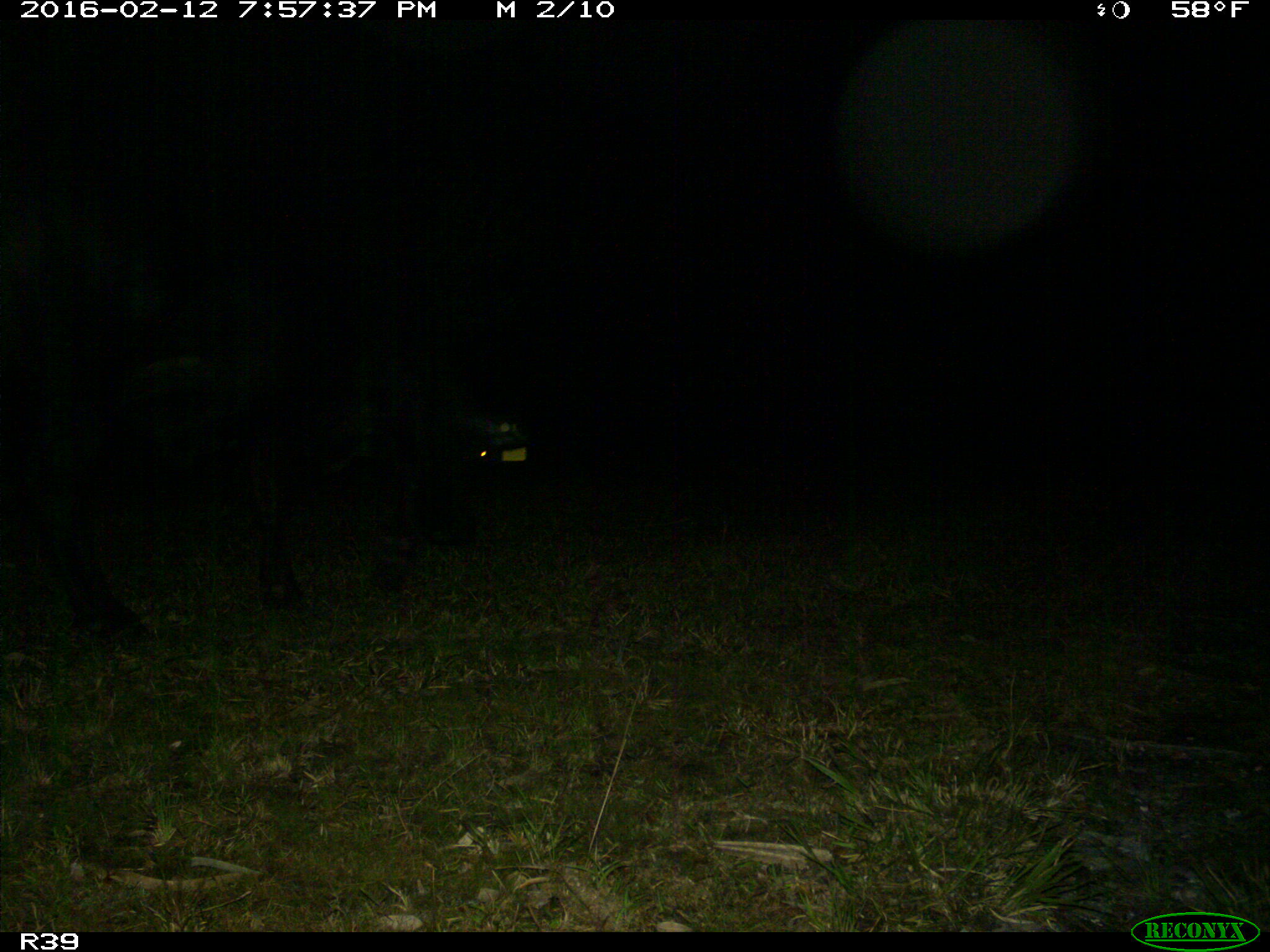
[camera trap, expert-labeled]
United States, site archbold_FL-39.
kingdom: Animalia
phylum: Chordata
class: Mammalia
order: Artiodactyla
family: Suidae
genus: Sus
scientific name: Sus scrofa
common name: wild boar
Sus scrofa (wild boar).